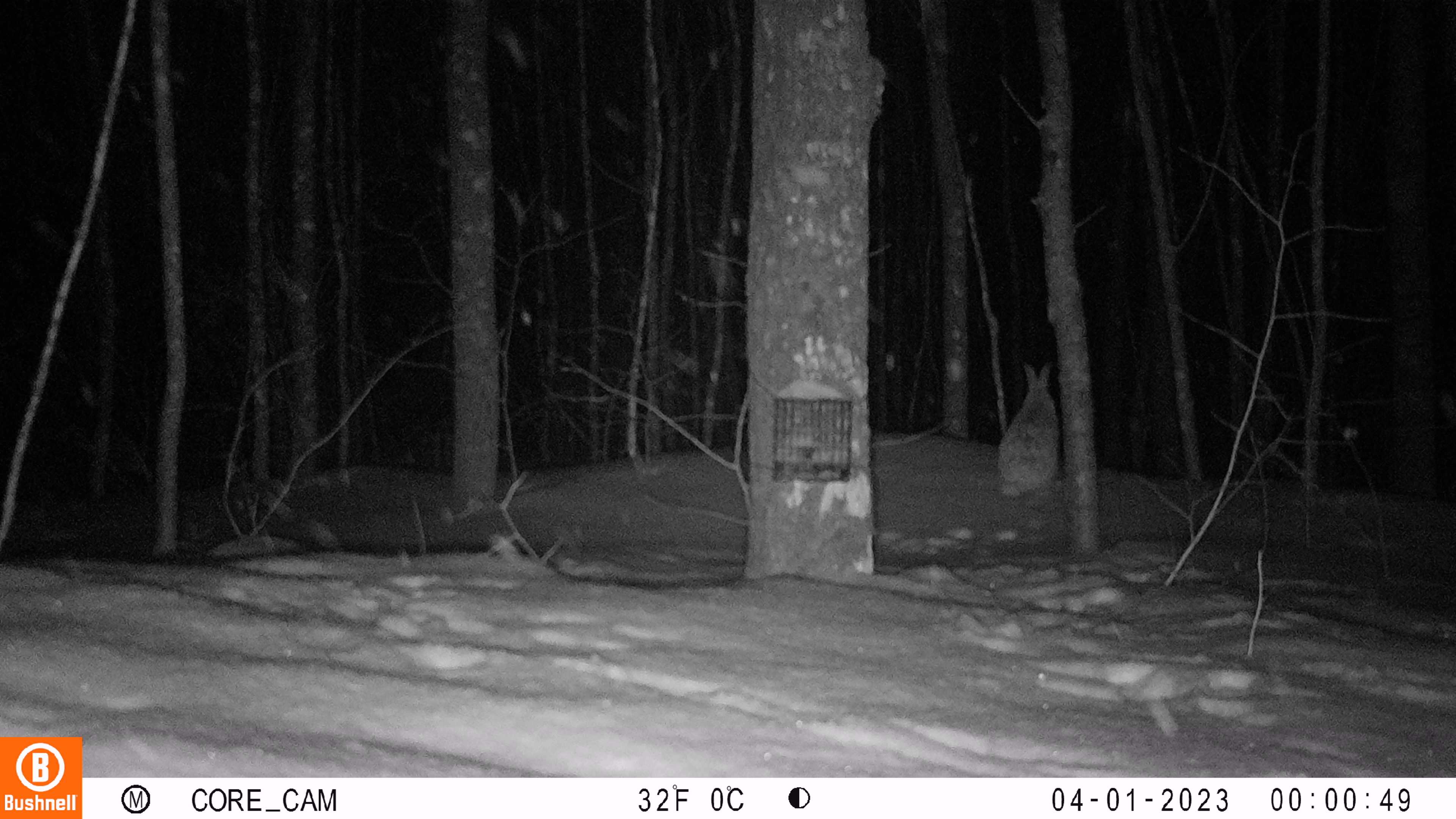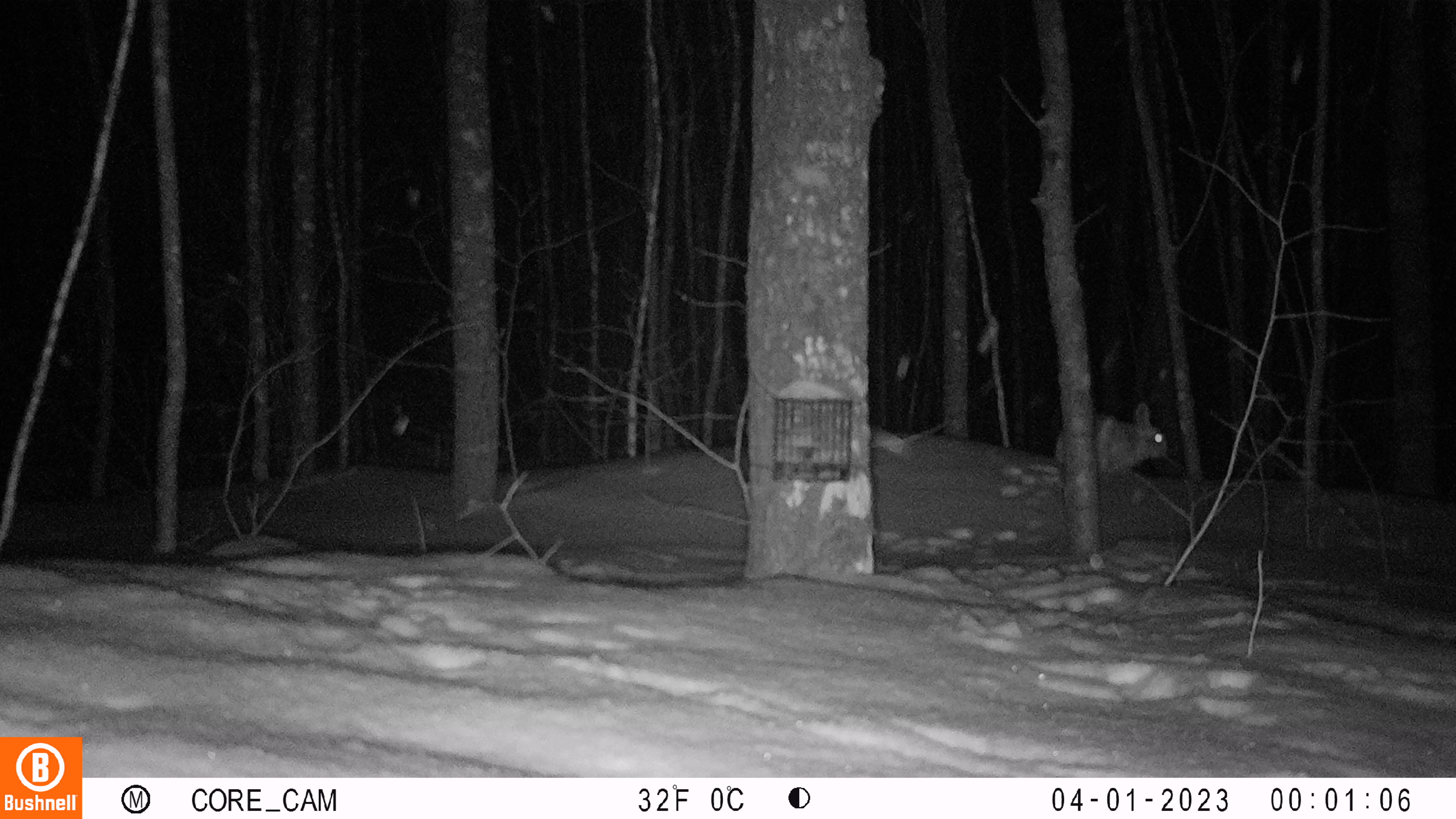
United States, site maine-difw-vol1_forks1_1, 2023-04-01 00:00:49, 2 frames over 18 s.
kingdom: Animalia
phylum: Chordata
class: Mammalia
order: Lagomorpha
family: Leporidae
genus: Lepus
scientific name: Lepus americanus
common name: snowshoe hare